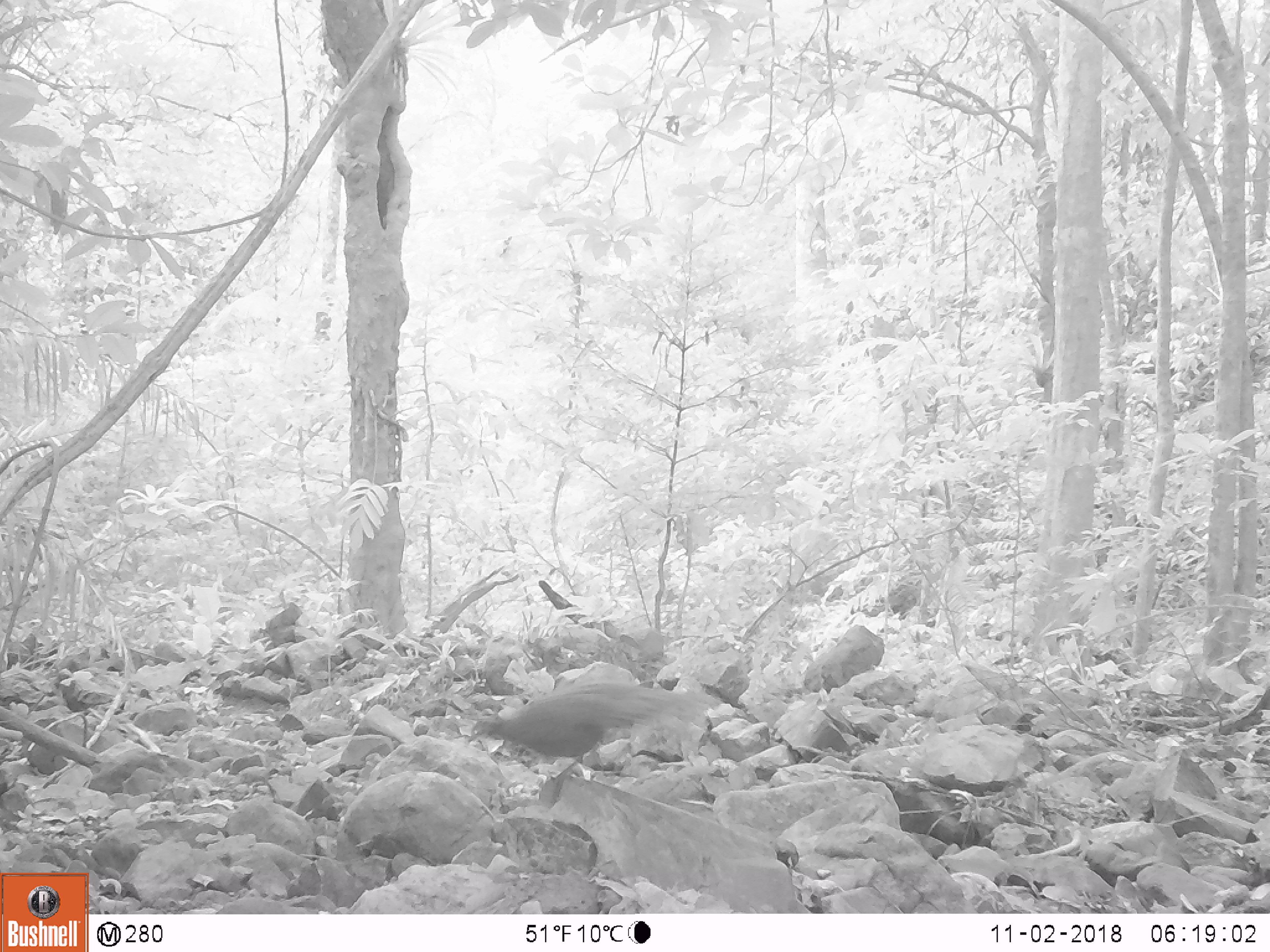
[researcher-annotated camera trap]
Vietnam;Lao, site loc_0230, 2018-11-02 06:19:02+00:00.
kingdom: Animalia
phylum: Chordata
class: Aves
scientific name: Aves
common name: bird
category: unidentified bird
Unidentified bird (bird) (Aves). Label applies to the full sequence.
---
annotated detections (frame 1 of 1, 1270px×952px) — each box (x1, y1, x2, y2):
unidentified bird: (467, 680, 721, 781)